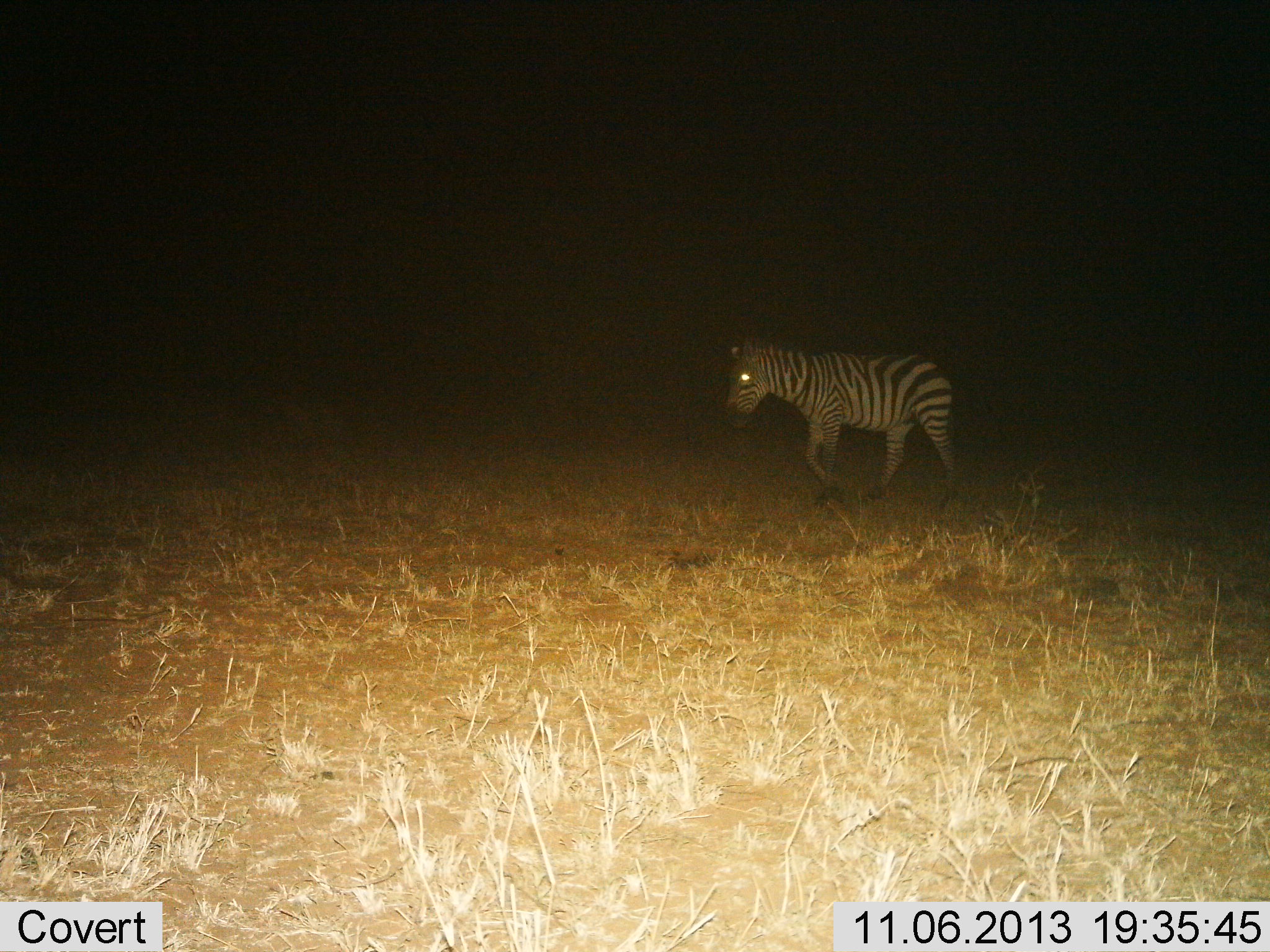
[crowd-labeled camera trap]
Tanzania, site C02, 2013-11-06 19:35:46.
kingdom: Animalia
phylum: Chordata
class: Mammalia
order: Perissodactyla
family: Equidae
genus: Equus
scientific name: Equus quagga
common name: plains zebra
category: zebra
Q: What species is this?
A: Zebra (plains zebra) (Equus quagga).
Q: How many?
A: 1.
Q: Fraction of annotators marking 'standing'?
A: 20%.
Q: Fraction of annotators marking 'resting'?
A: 0%.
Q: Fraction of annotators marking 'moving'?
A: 100%.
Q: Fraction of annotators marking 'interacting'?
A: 0%.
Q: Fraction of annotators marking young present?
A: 0%.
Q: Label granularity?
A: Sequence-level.